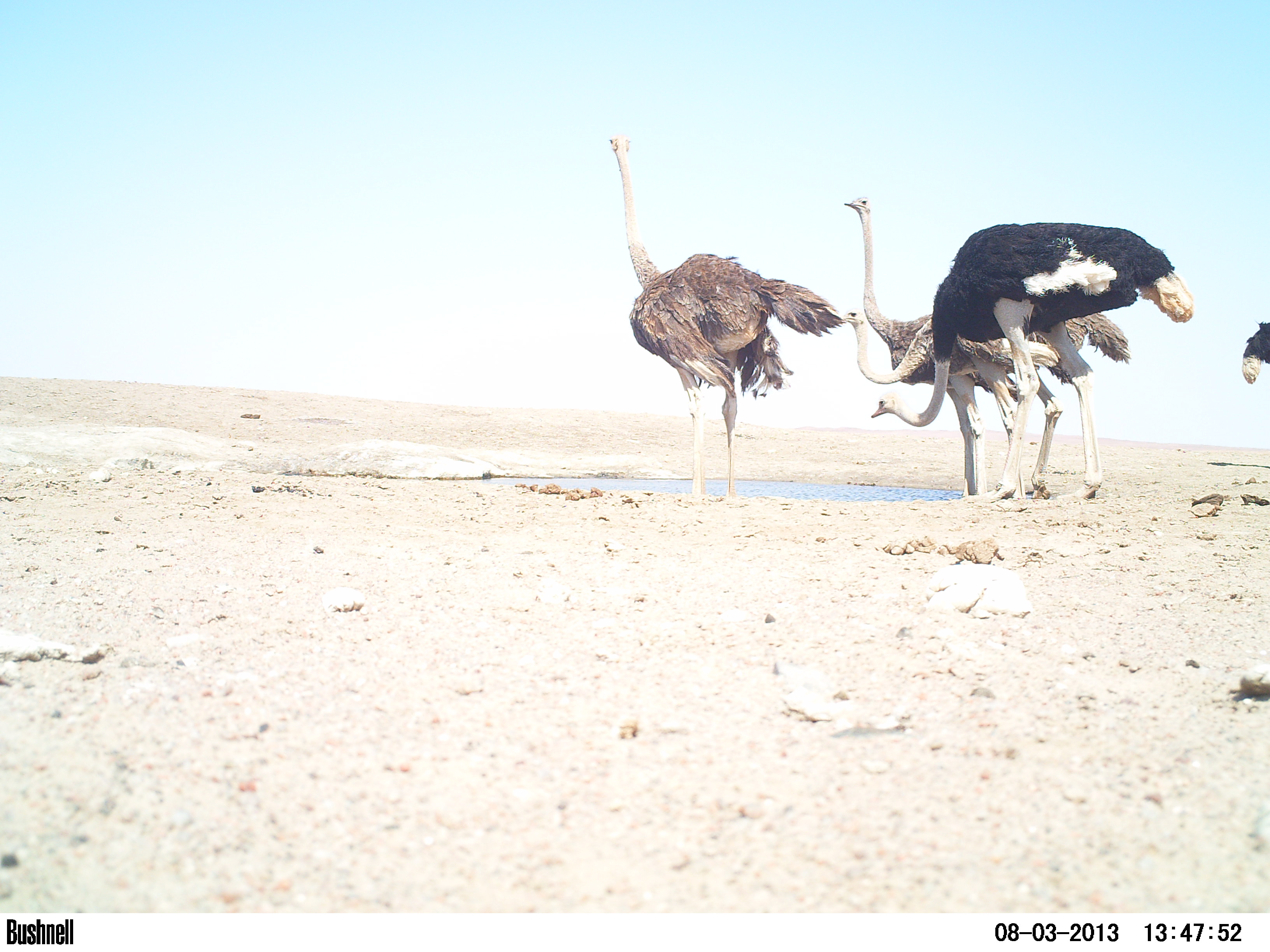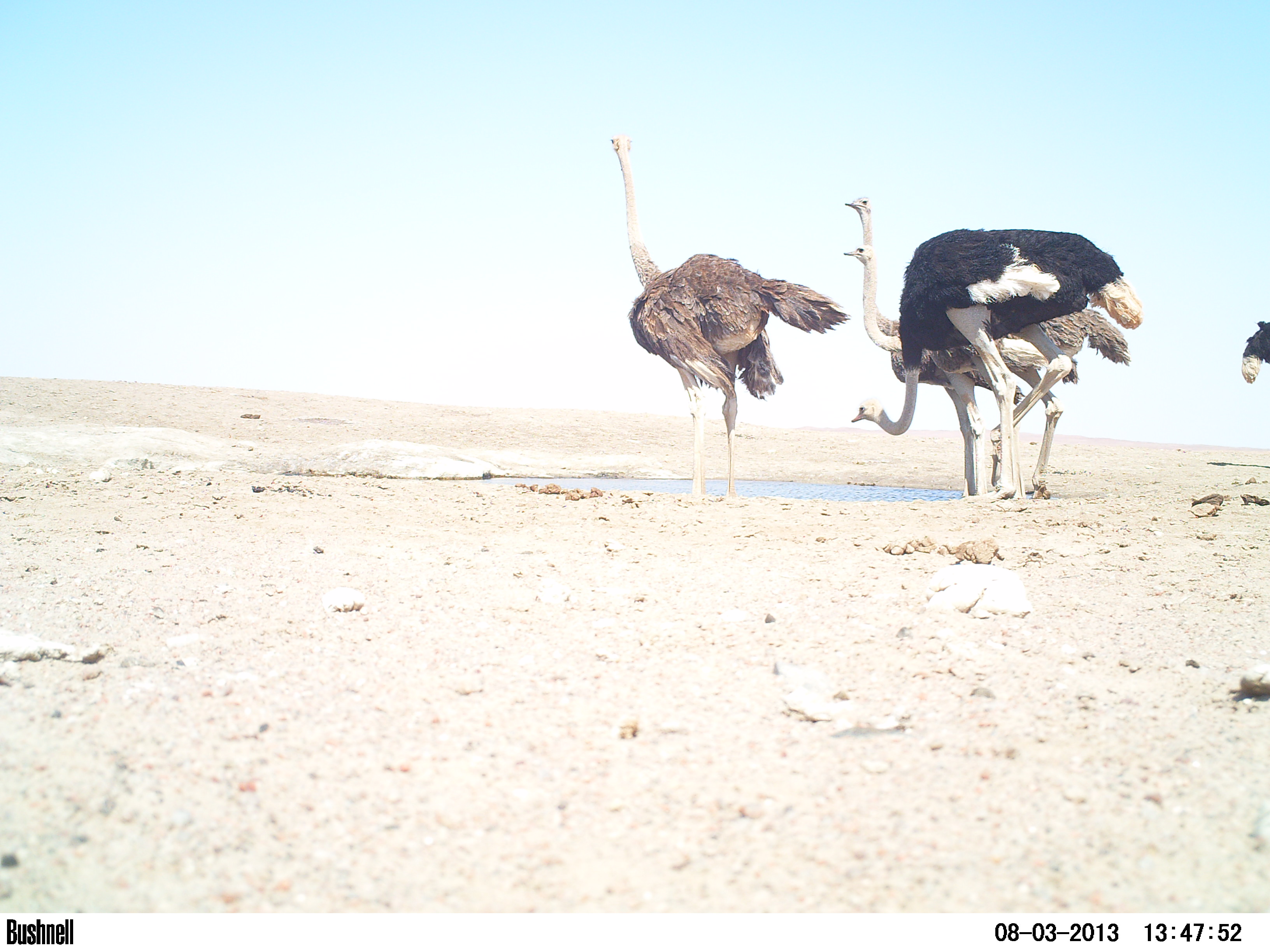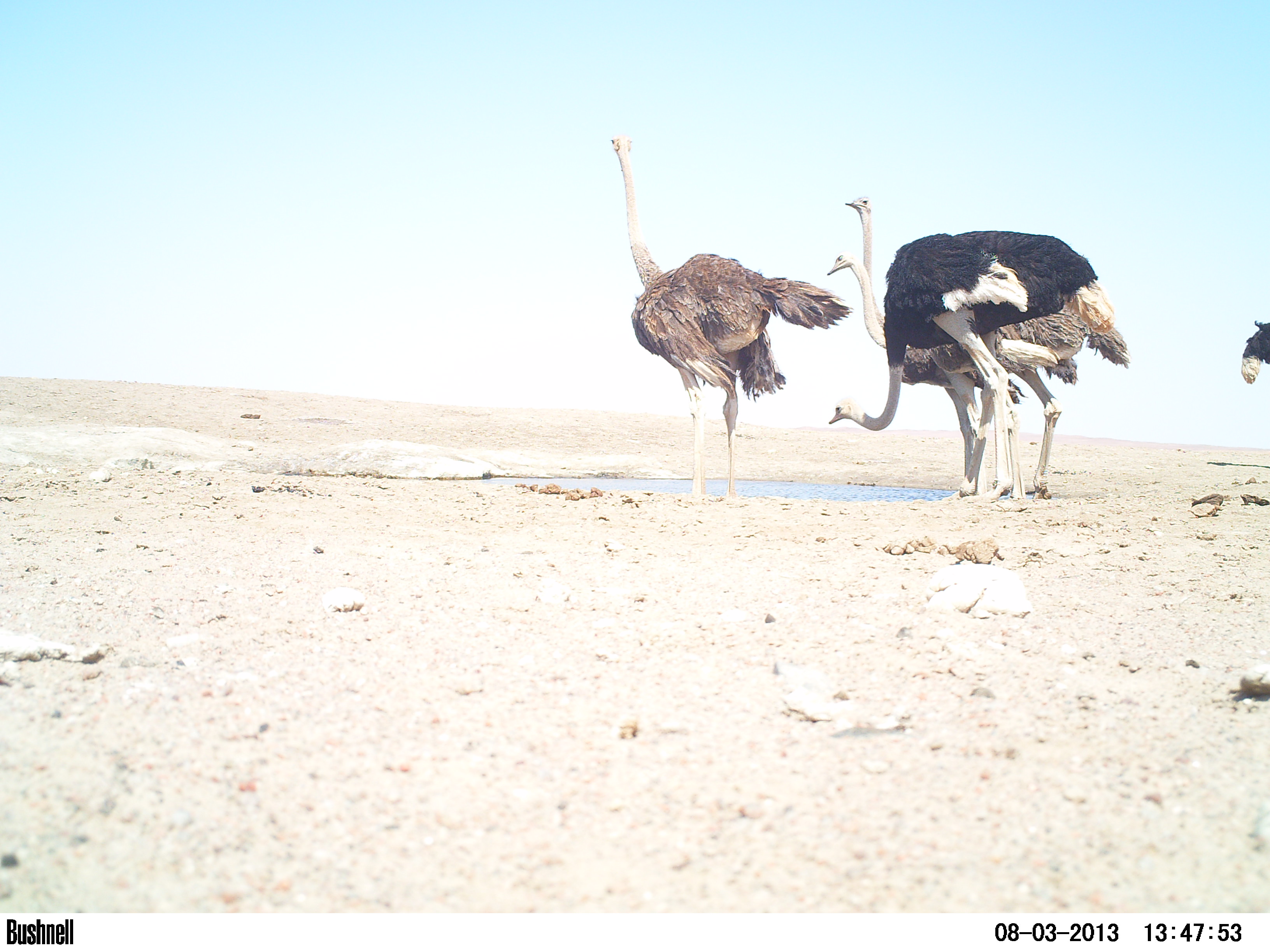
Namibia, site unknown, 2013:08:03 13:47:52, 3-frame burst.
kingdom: Animalia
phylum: Chordata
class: Aves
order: Struthioniformes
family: Struthionidae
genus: Struthio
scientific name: Struthio camelus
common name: common ostrich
Struthio camelus (common ostrich).